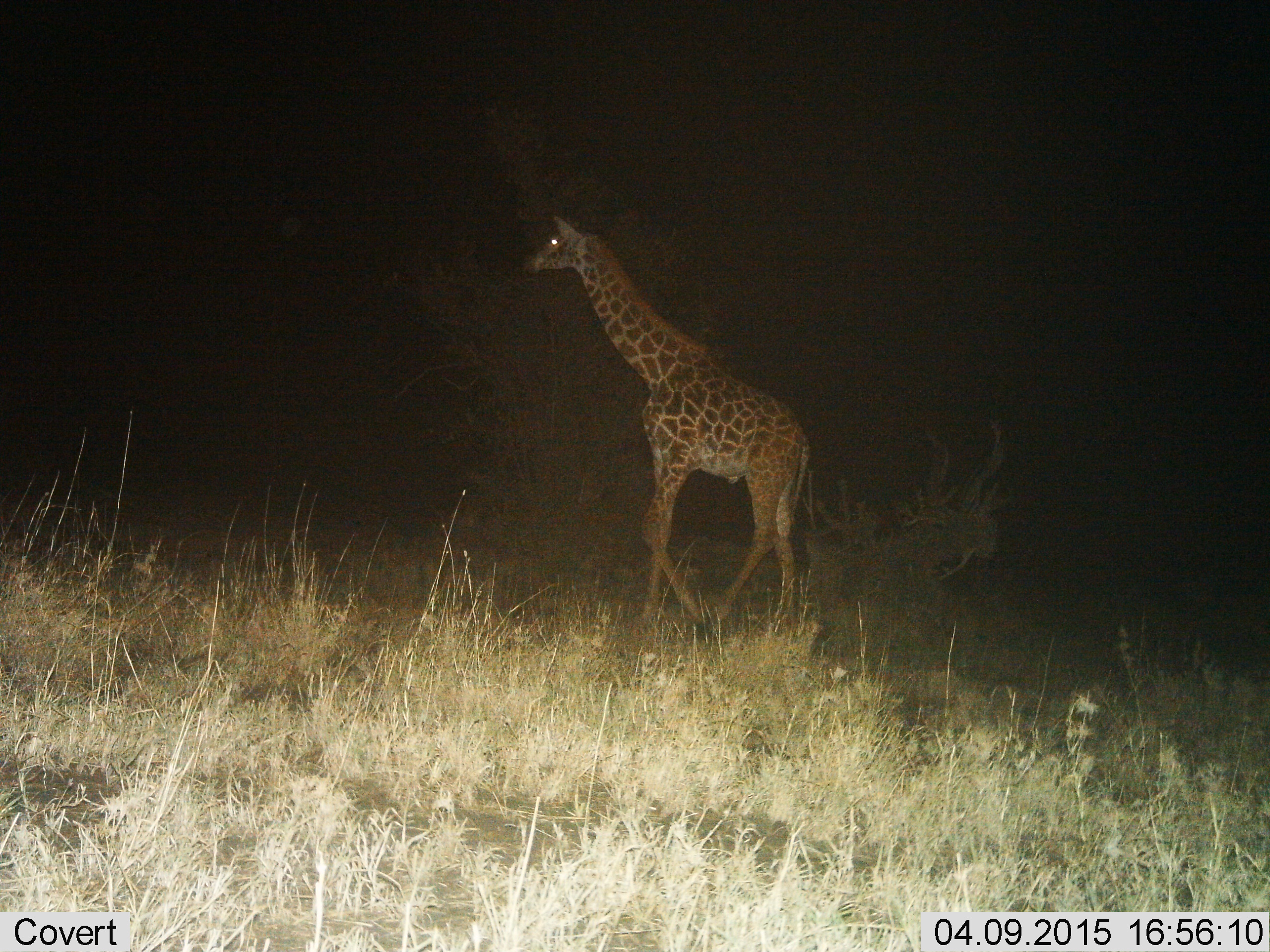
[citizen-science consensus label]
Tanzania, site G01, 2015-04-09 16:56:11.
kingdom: Animalia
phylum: Chordata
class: Mammalia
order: Artiodactyla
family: Giraffidae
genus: Giraffa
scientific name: Giraffa camelopardalis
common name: giraffe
Giraffe (Giraffa camelopardalis), count 1. Behavior (volunteer vote fractions): standing 0%, resting 0%, moving 100%, interacting 0%. Young present (vote fraction): 0%. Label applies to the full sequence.